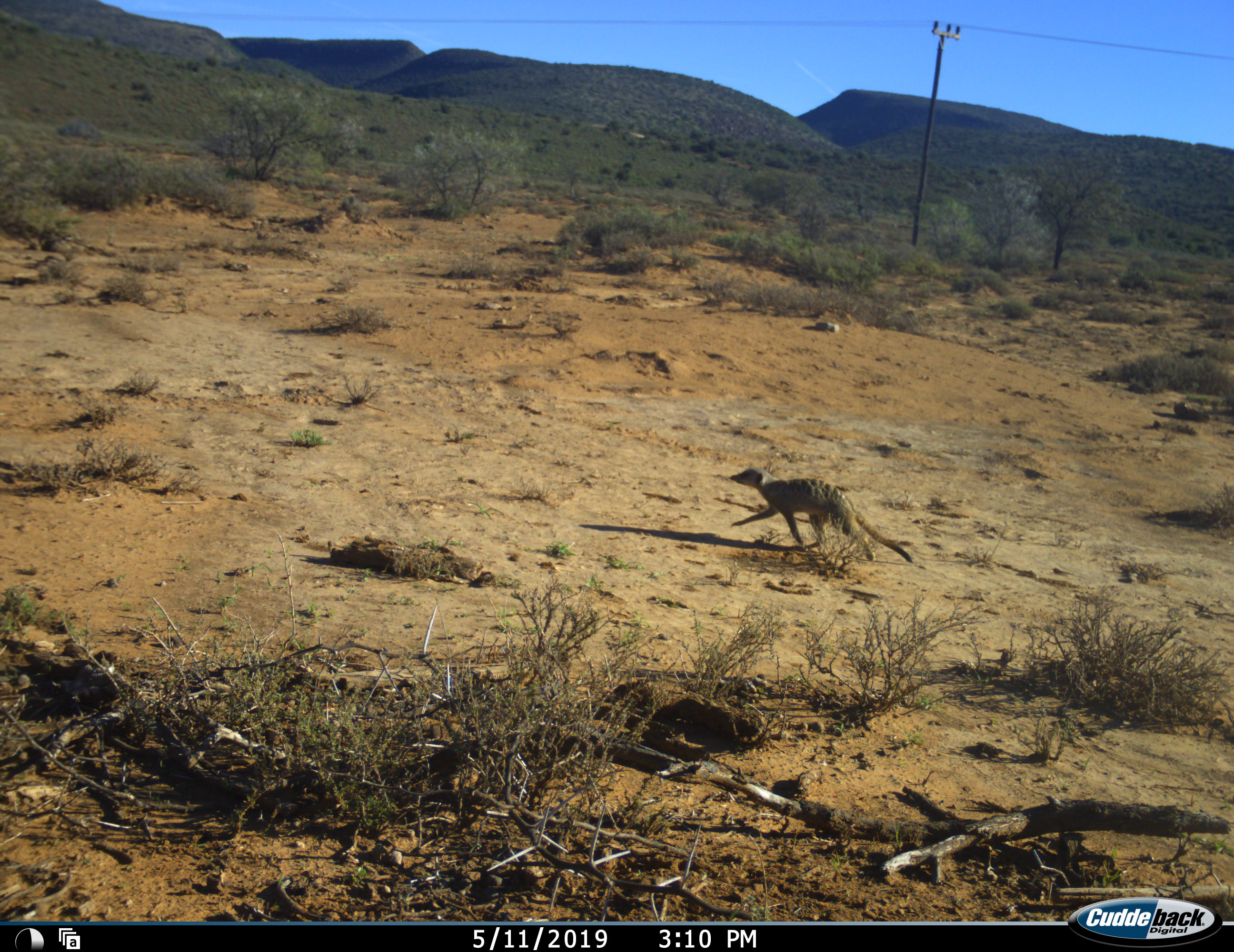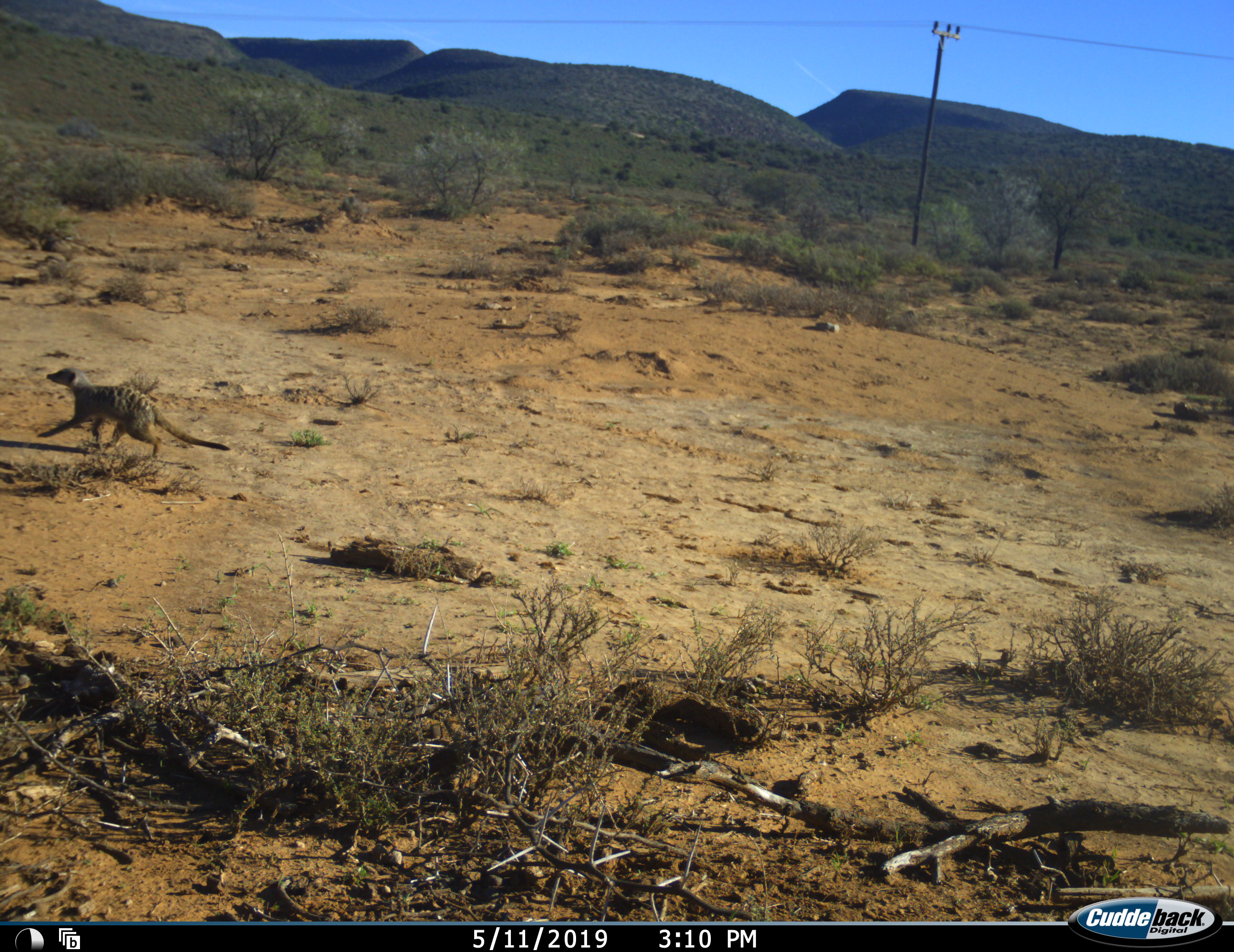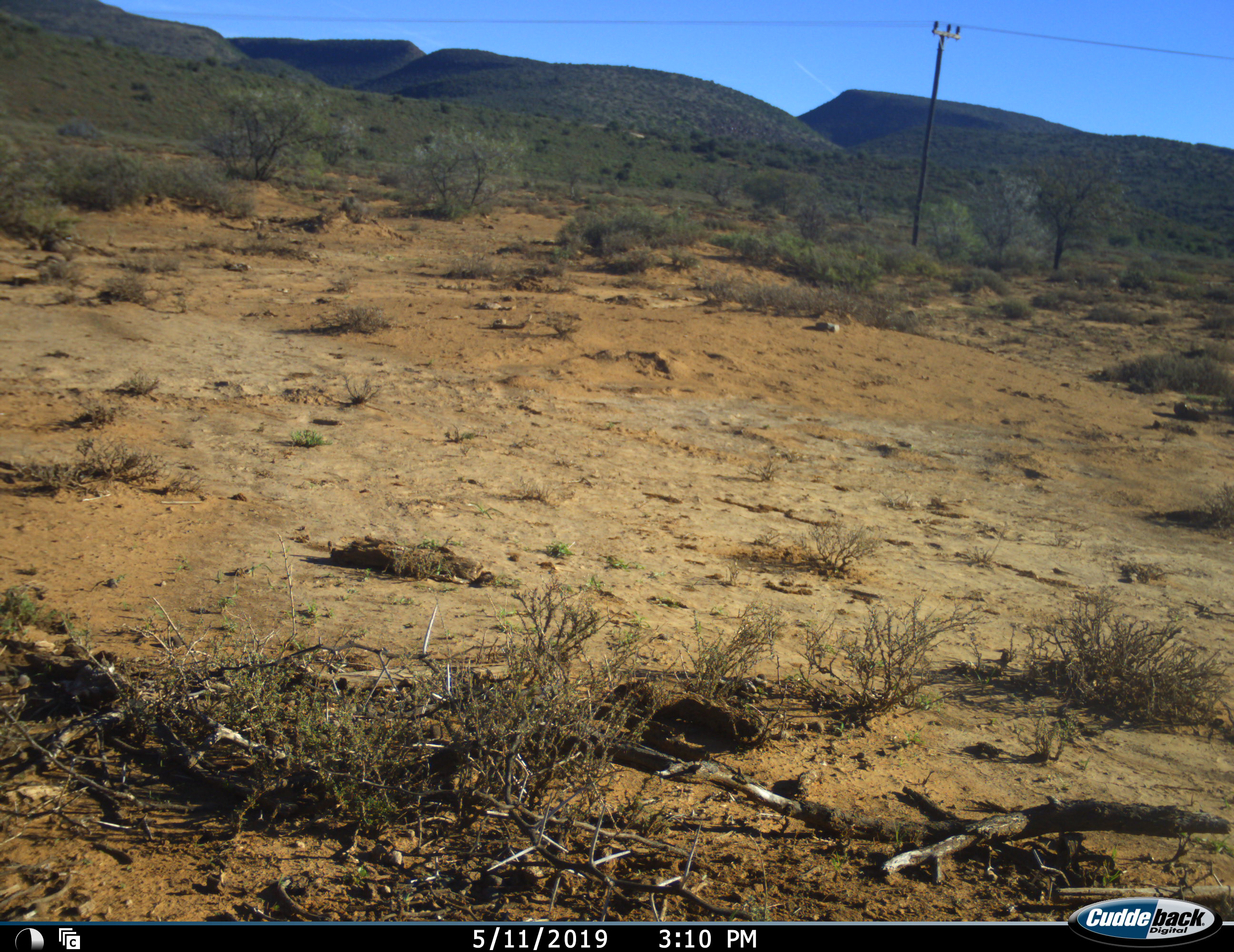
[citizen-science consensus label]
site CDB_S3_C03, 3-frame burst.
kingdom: Animalia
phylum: Chordata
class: Mammalia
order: Carnivora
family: Herpestidae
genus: Suricata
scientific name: Suricata suricatta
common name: meerkat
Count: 1.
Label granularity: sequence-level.